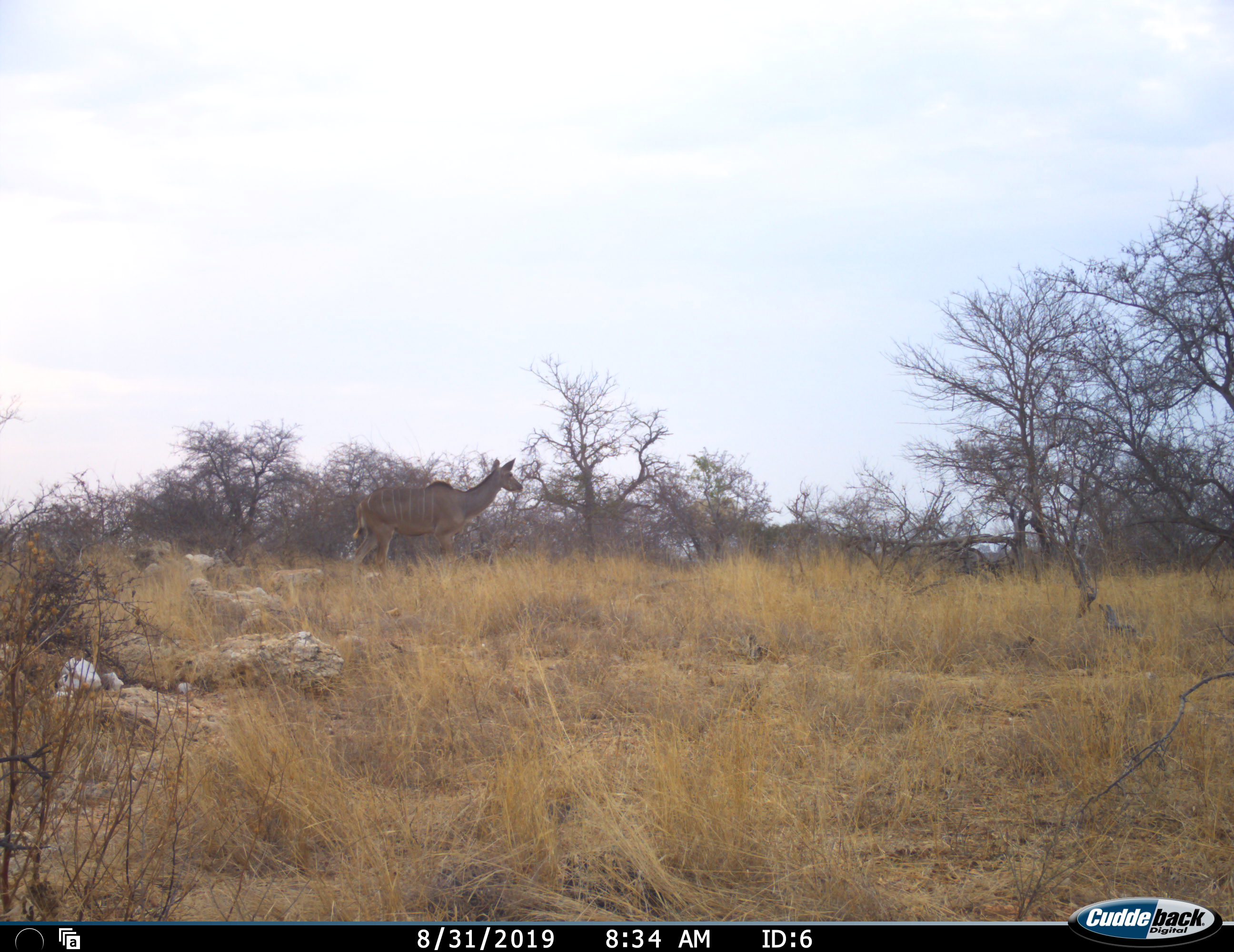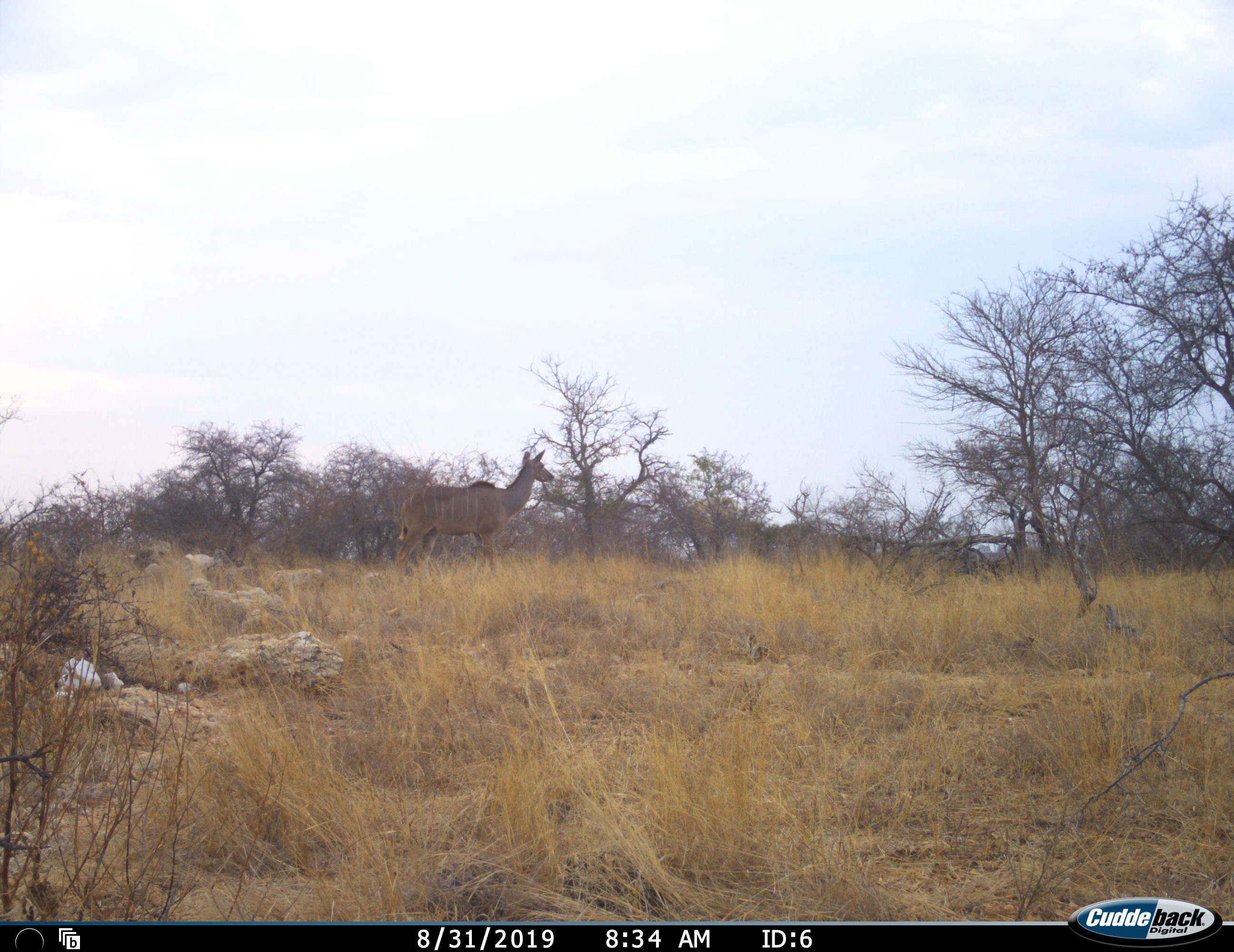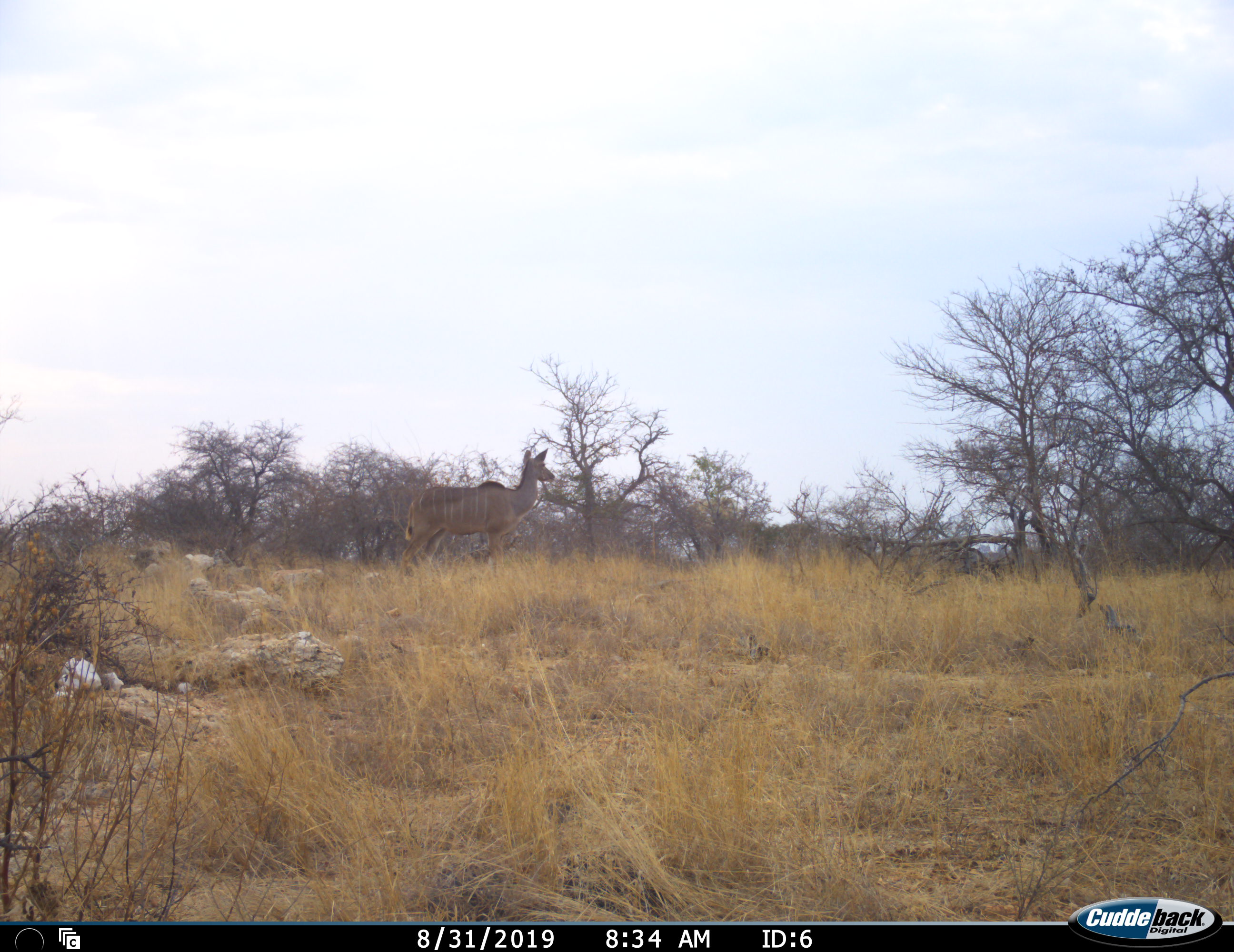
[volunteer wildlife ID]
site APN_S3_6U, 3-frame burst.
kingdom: Animalia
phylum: Chordata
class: Mammalia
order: Artiodactyla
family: Bovidae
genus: Tragelaphus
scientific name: Tragelaphus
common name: kudu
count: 1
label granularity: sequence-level